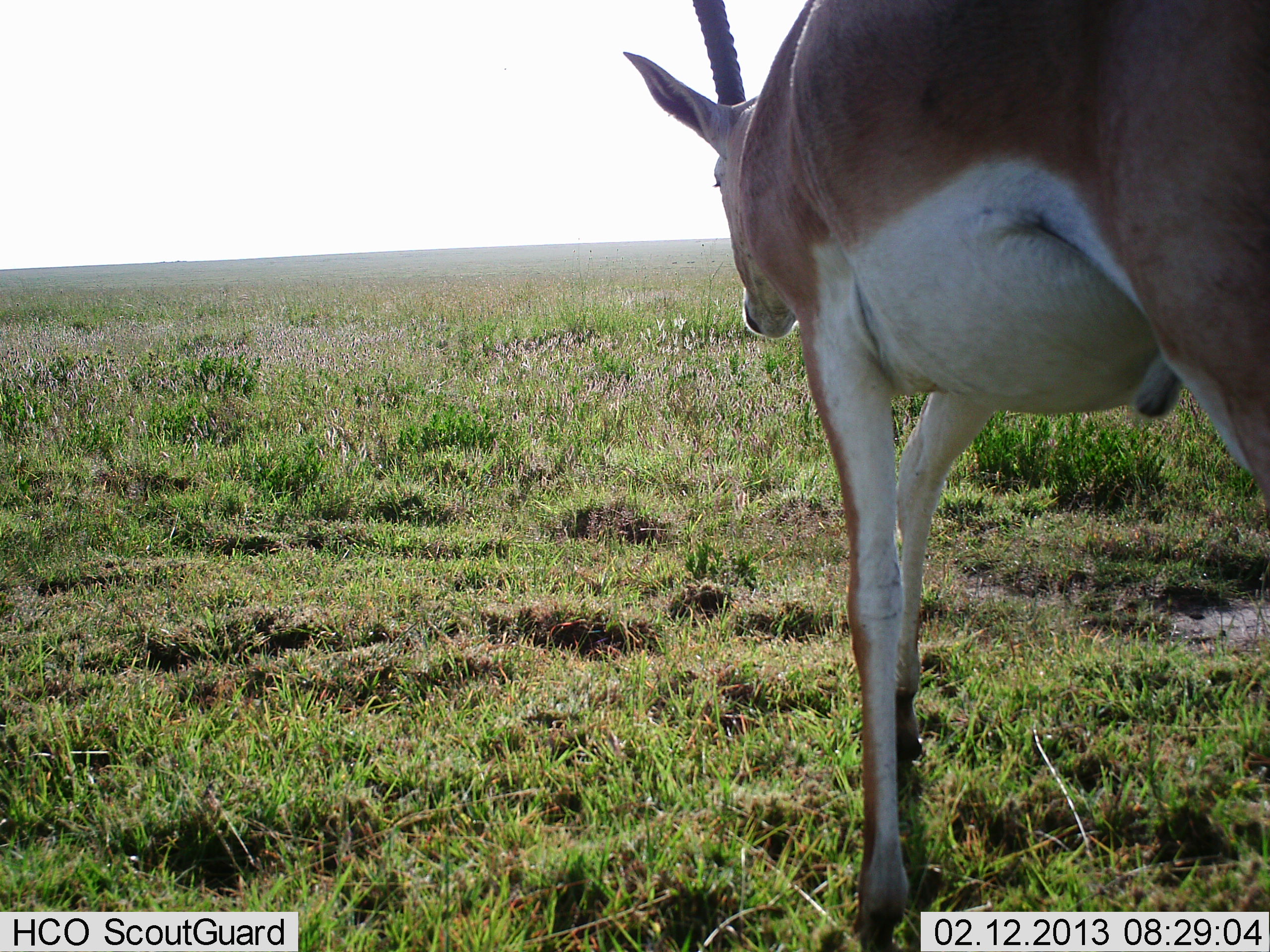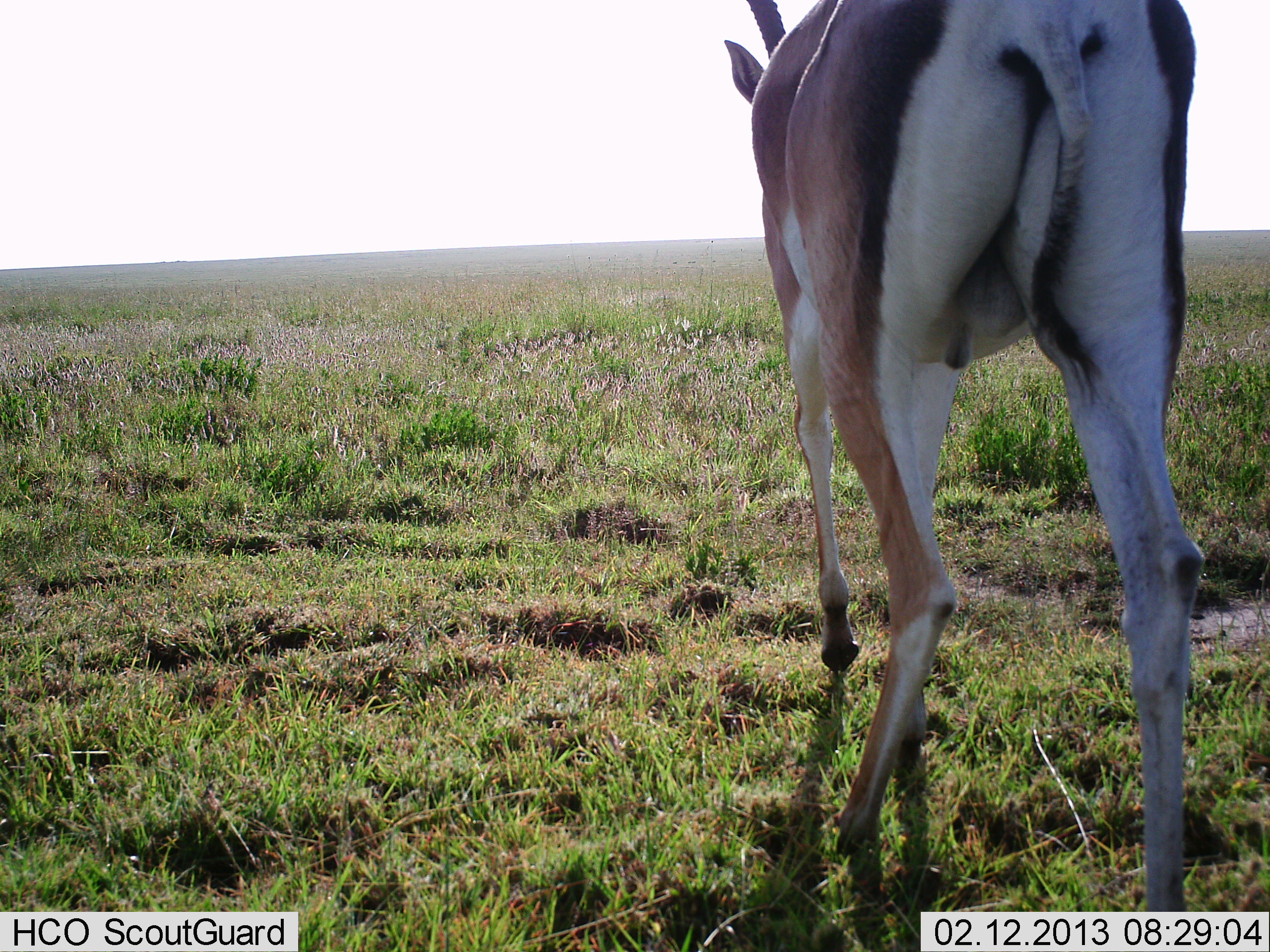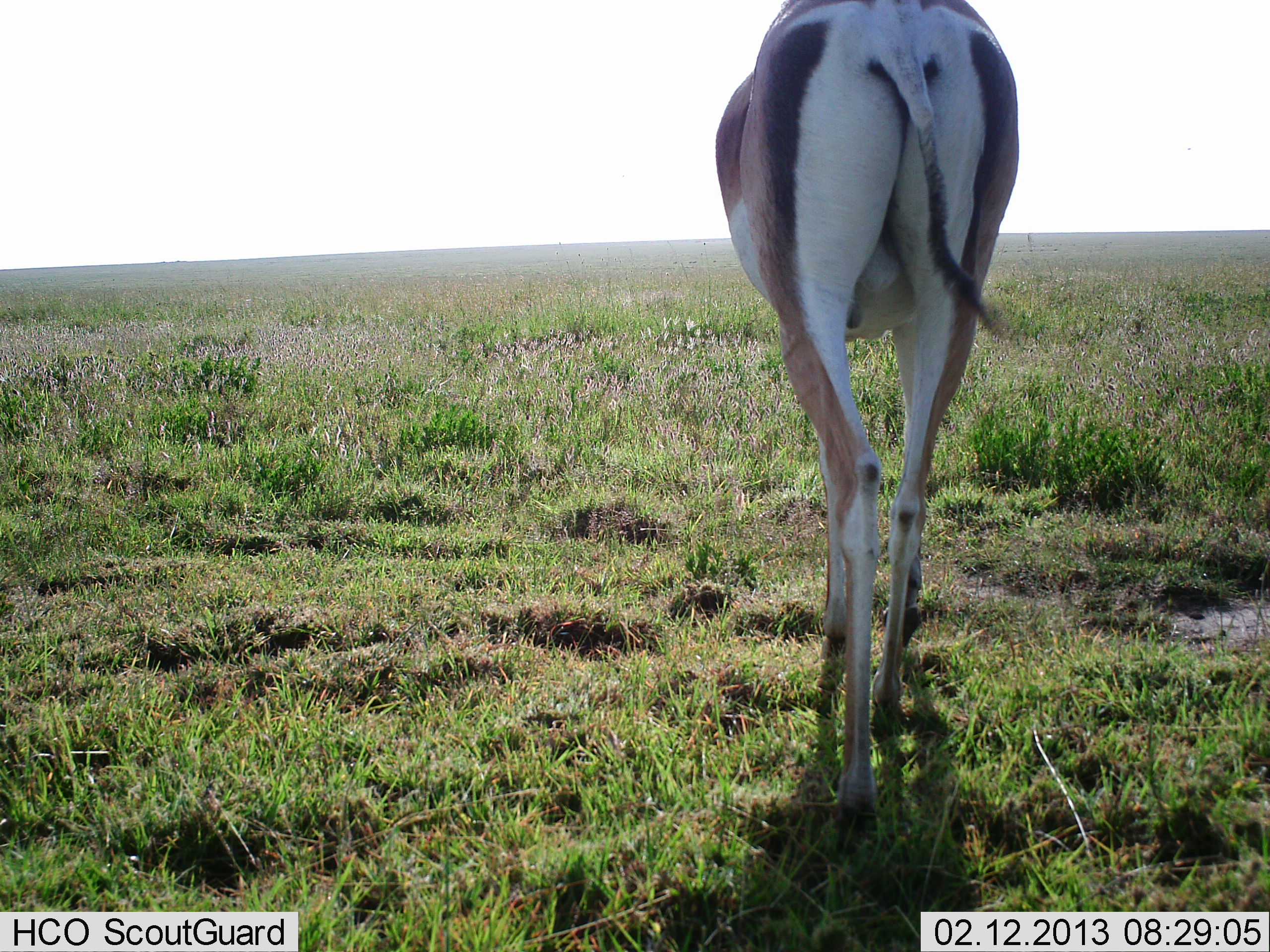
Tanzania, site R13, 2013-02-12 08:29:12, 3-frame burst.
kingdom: Animalia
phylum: Chordata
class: Mammalia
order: Artiodactyla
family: Bovidae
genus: Nanger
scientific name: Nanger granti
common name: grant's gazelle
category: gazellegrants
Gazellegrants (grant's gazelle) (Nanger granti), count 1. Behavior (volunteer vote fractions): standing 26%, resting 0%, moving 80%, interacting 0%. Young present (vote fraction): 0%. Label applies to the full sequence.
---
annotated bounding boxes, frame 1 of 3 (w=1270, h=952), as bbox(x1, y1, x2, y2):
animal: bbox(621, 0, 1270, 952)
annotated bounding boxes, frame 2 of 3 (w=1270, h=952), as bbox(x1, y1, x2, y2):
animal: bbox(721, 0, 1208, 910)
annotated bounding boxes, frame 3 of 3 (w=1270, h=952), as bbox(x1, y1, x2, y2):
animal: bbox(713, 0, 1024, 826)